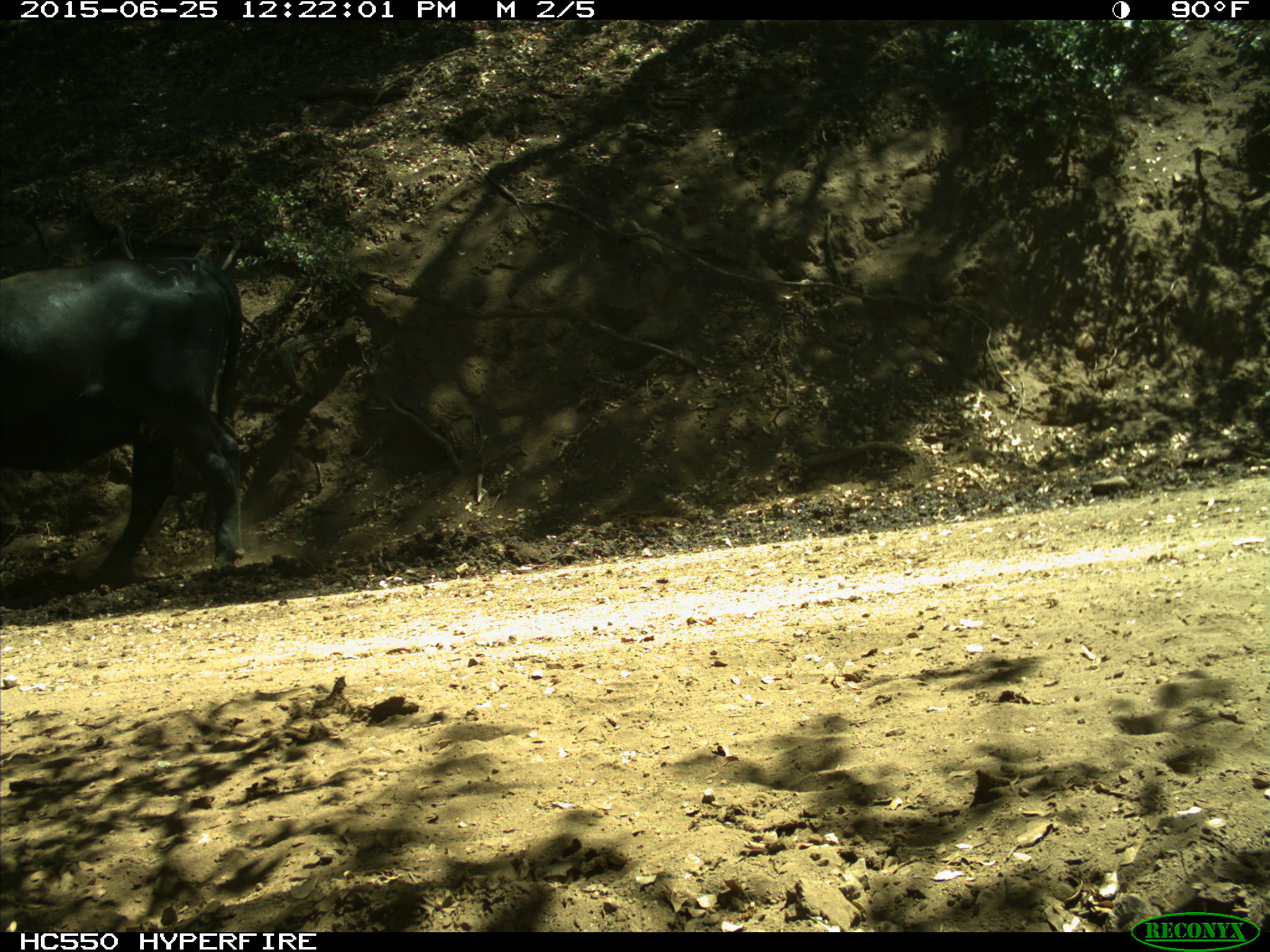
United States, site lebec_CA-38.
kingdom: Animalia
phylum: Chordata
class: Mammalia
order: Artiodactyla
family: Bovidae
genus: Bos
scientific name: Bos taurus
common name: domestic cow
Bos taurus (domestic cow).